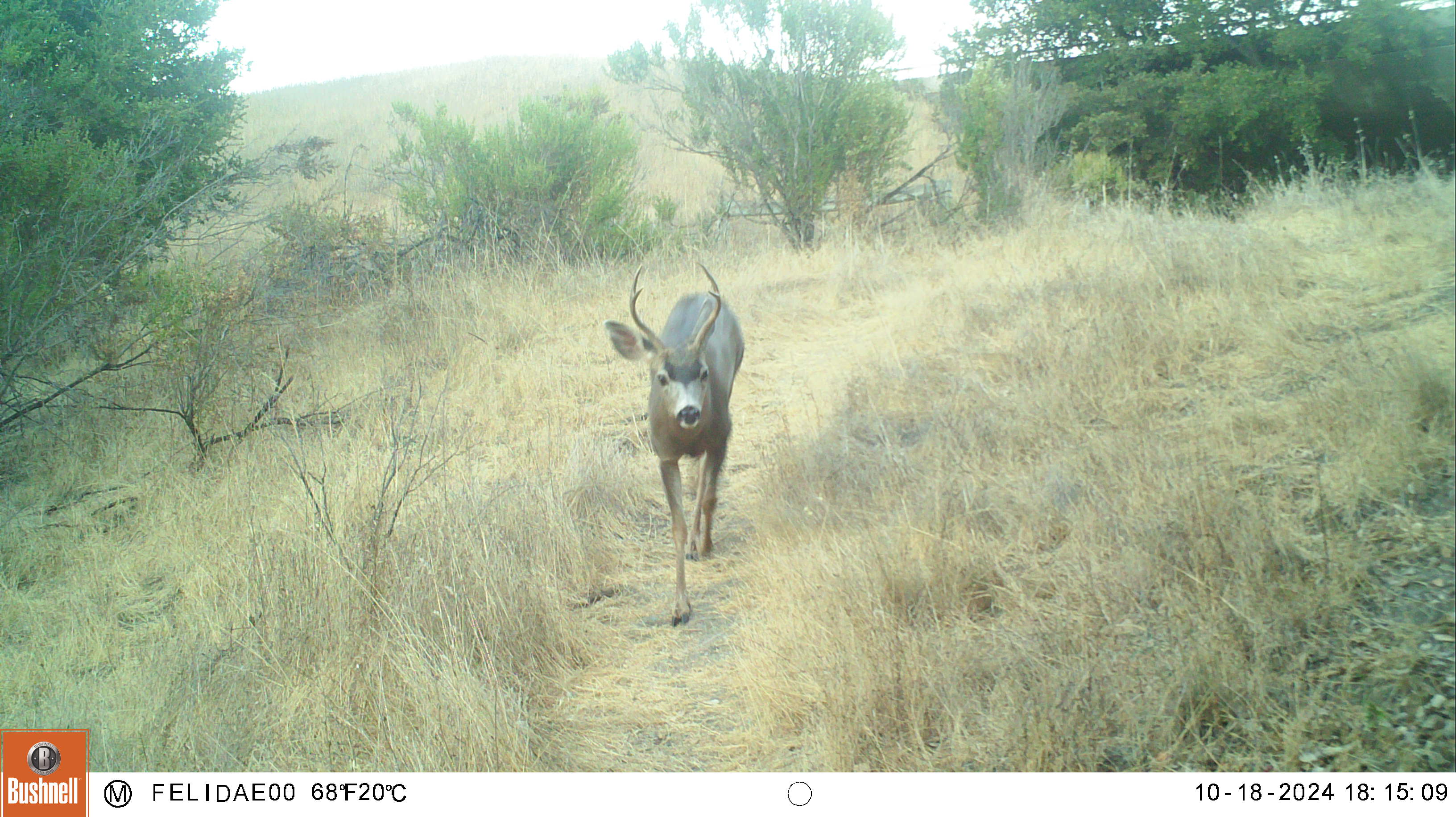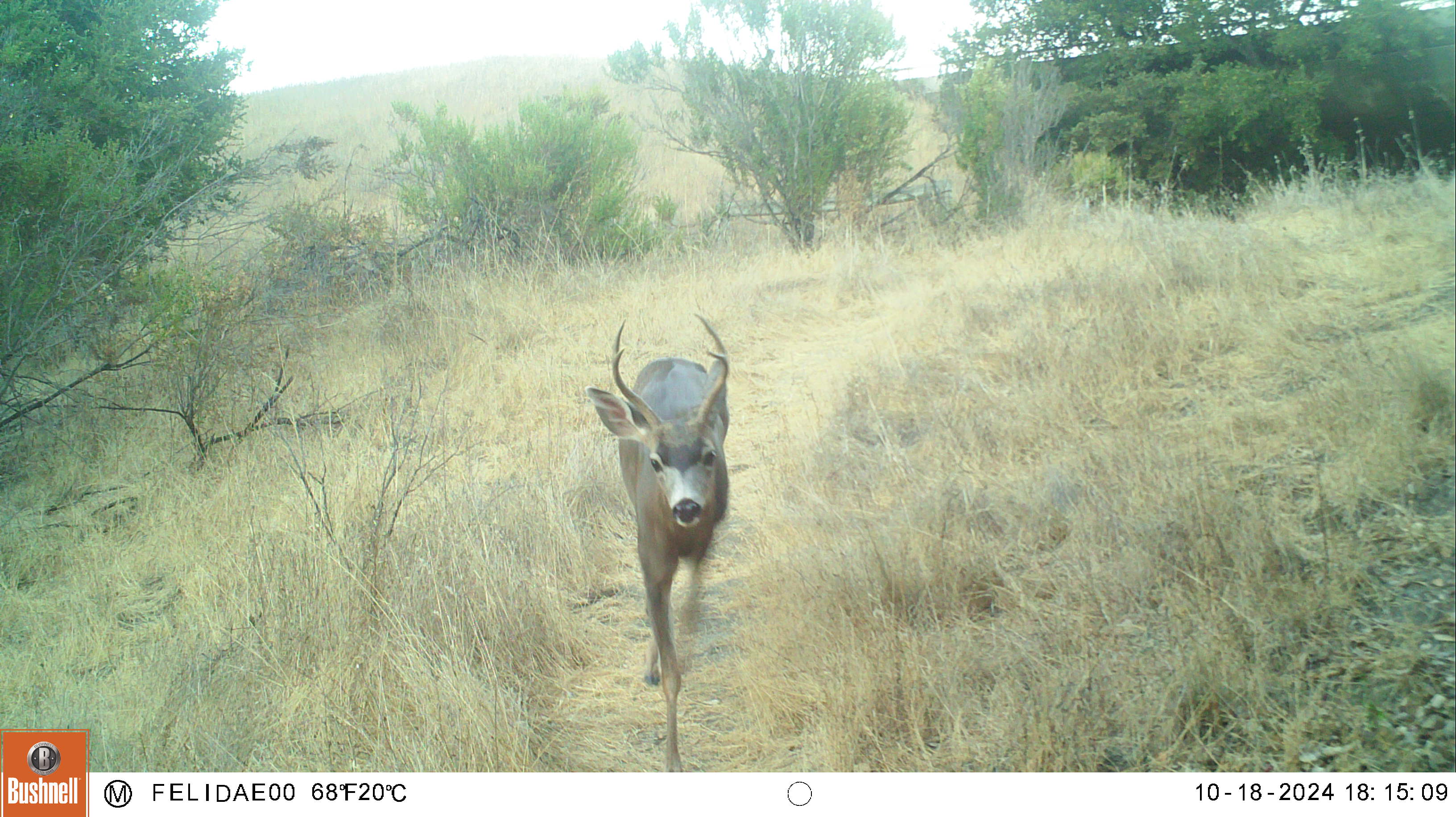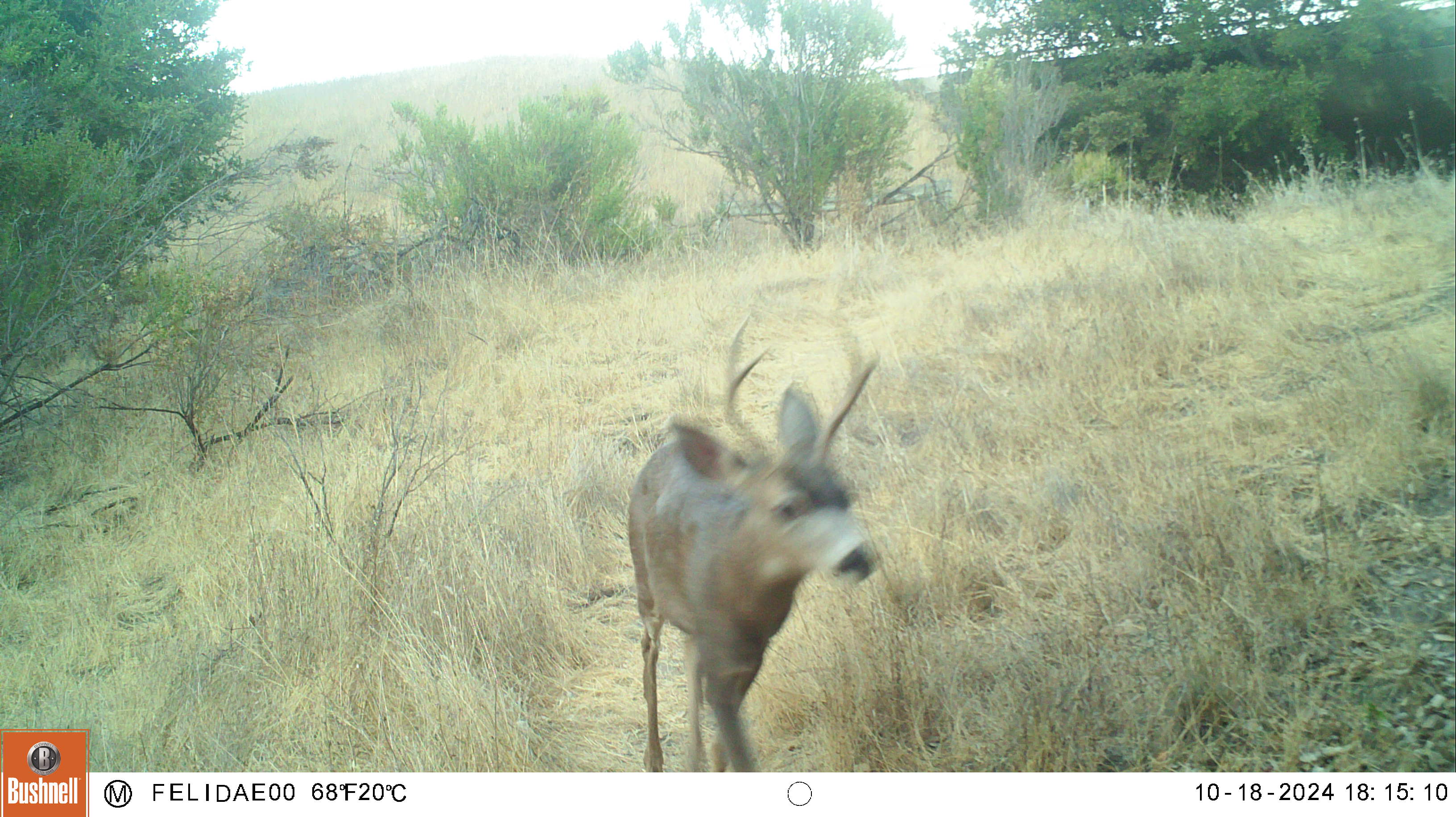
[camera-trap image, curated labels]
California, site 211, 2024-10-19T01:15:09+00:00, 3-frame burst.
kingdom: Animalia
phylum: Chordata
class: Mammalia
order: Artiodactyla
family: Cervidae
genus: Odocoileus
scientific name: Odocoileus hemionus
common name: mule deer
Mule deer (Odocoileus hemionus).